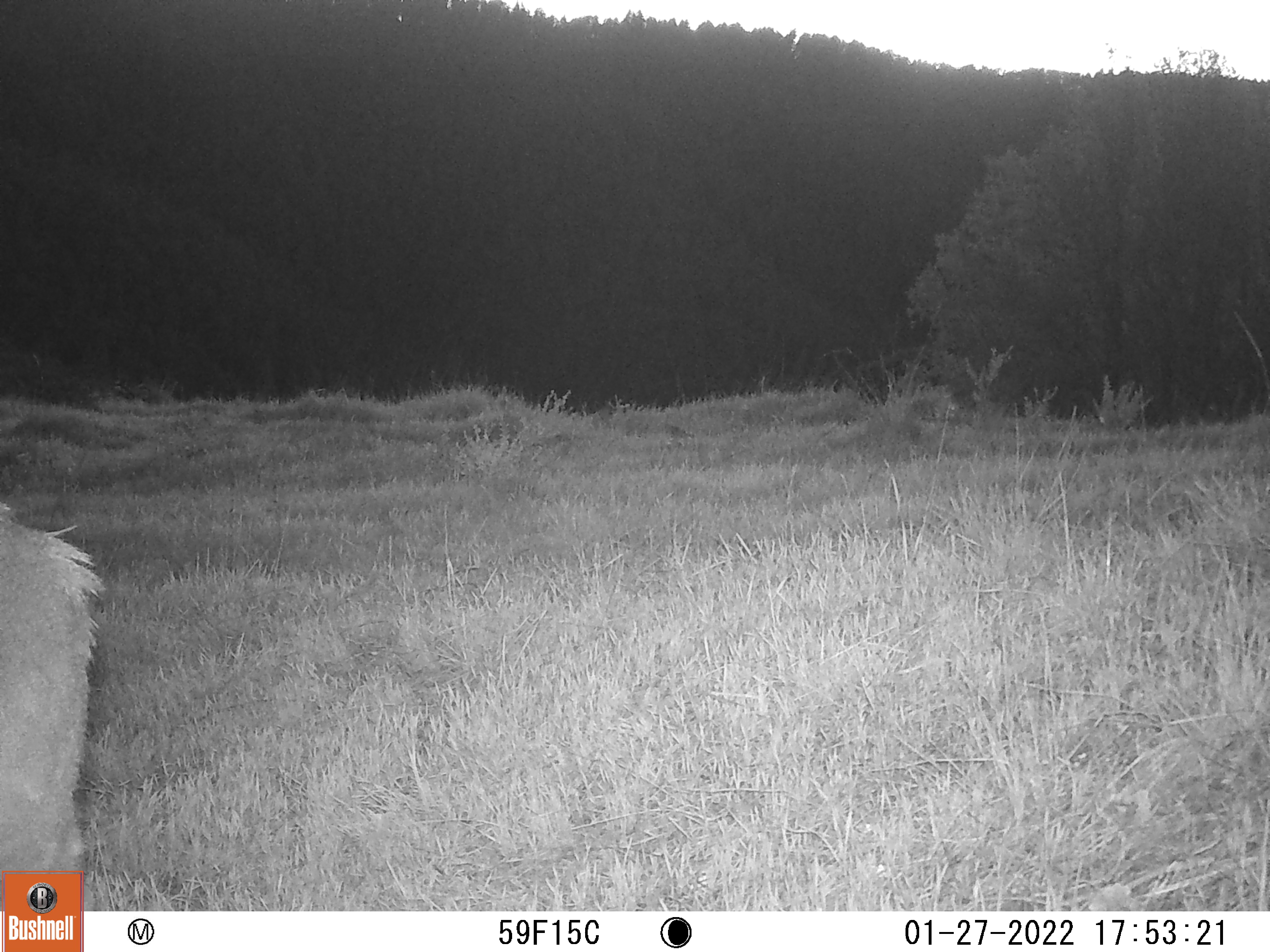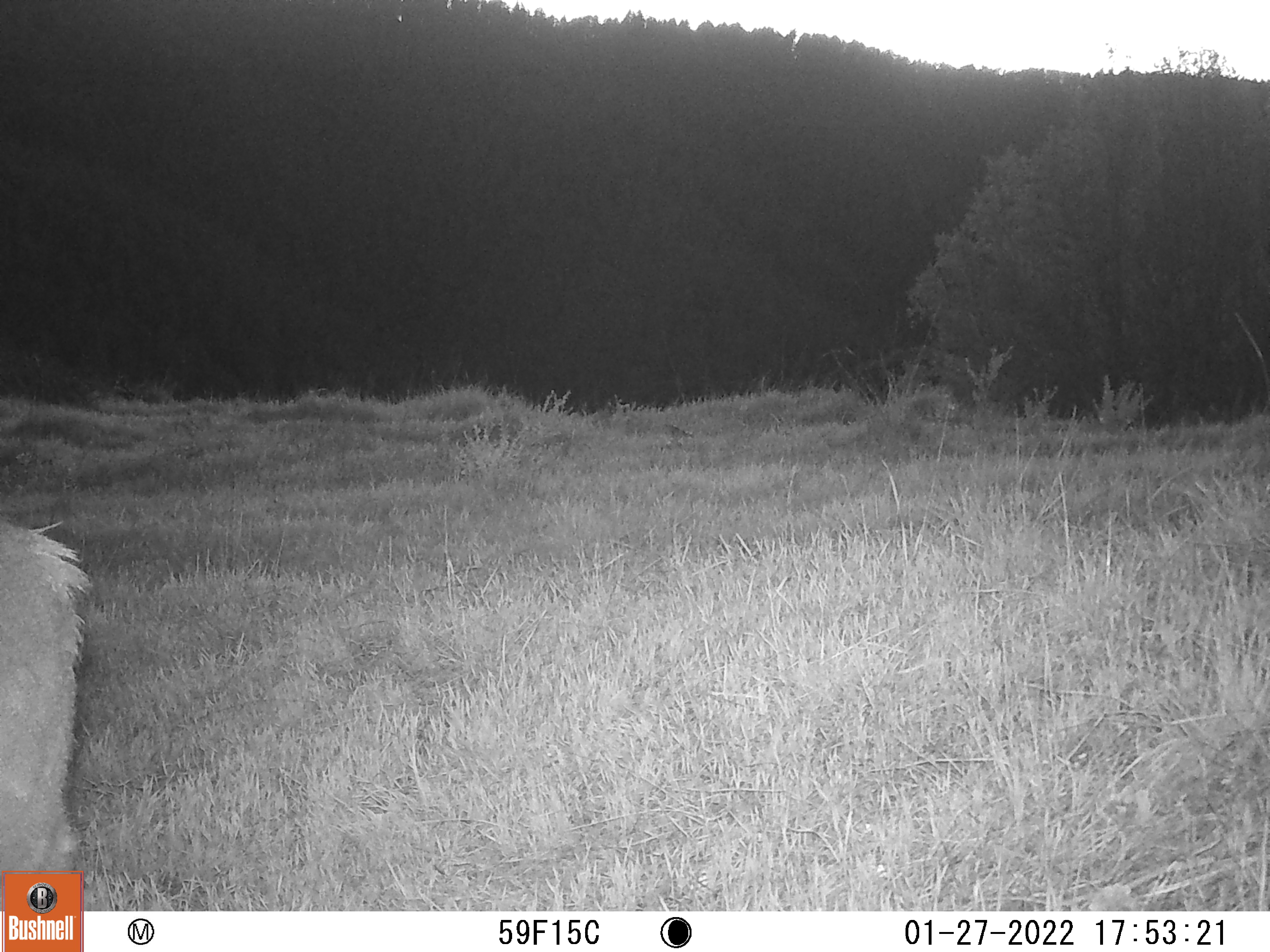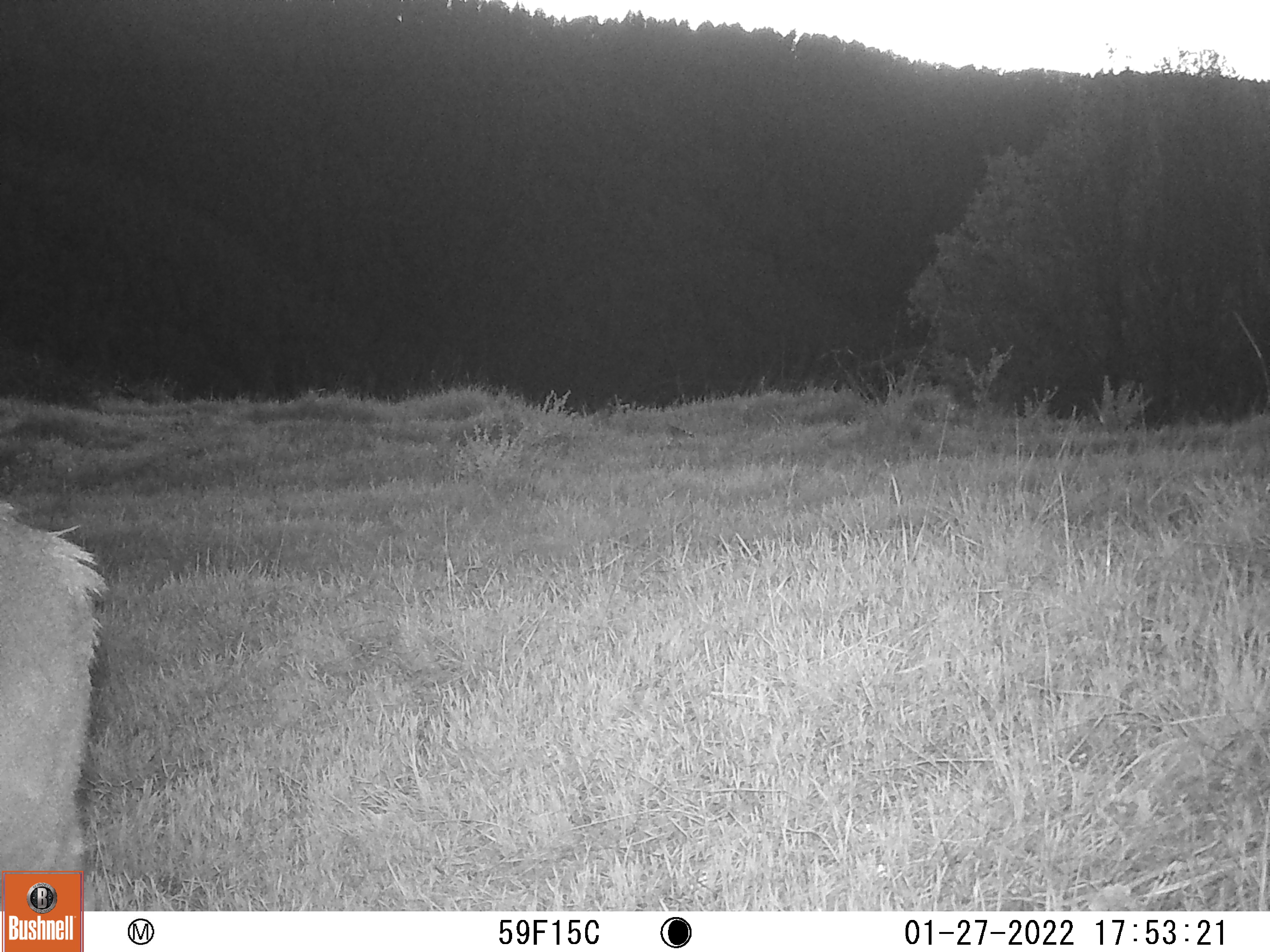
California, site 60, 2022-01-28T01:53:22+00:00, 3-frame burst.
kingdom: Animalia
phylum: Chordata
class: Mammalia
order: Artiodactyla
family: Cervidae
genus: Odocoileus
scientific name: Odocoileus hemionus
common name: mule deer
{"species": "mule deer (Odocoileus hemionus)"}